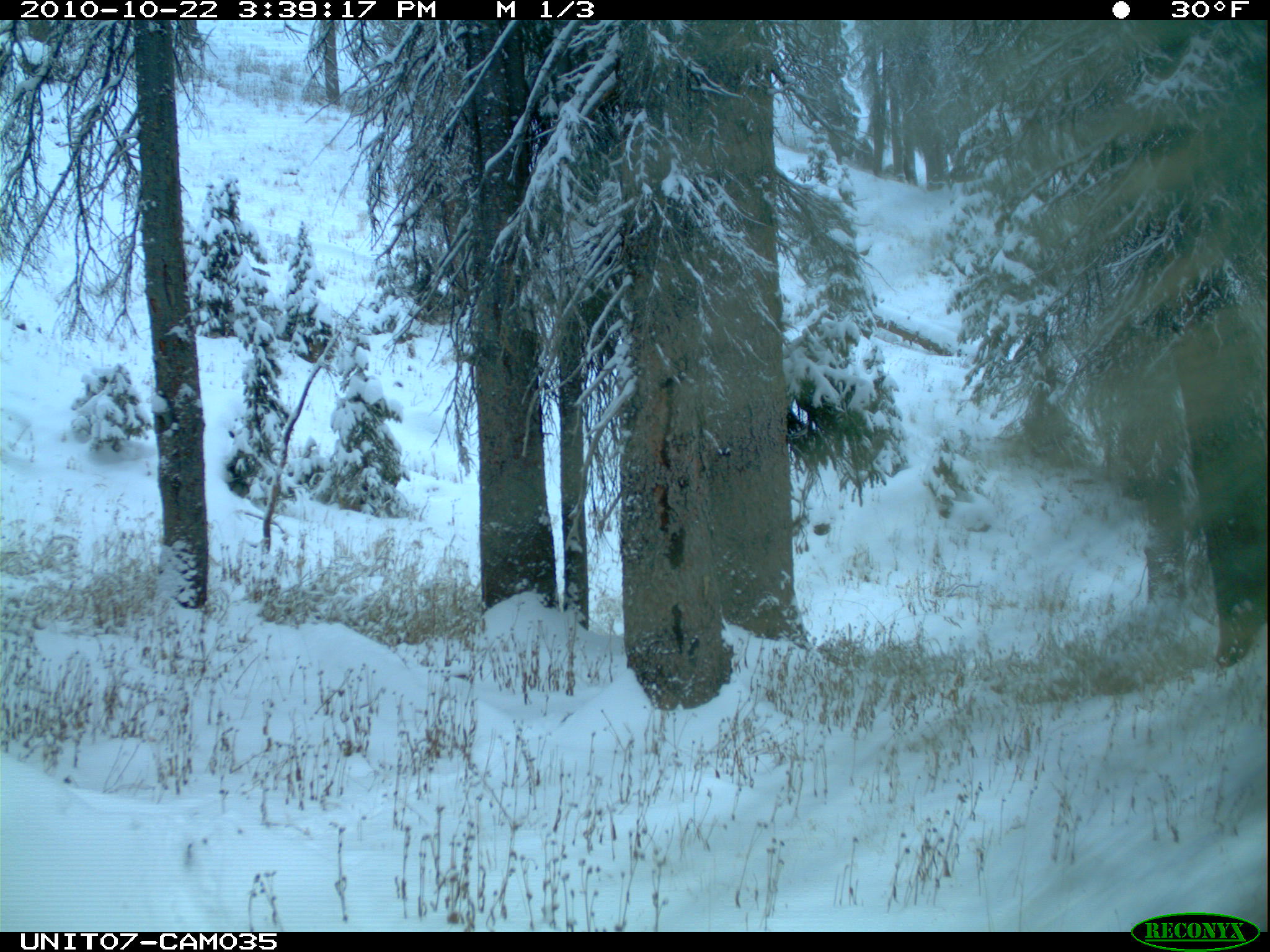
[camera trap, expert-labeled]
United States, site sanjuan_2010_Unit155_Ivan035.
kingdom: Animalia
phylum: Chordata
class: Mammalia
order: Rodentia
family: Erethizontidae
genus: Erethizon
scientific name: Erethizon dorsatum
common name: north american porcupine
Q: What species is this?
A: Erethizon dorsatum (north american porcupine).